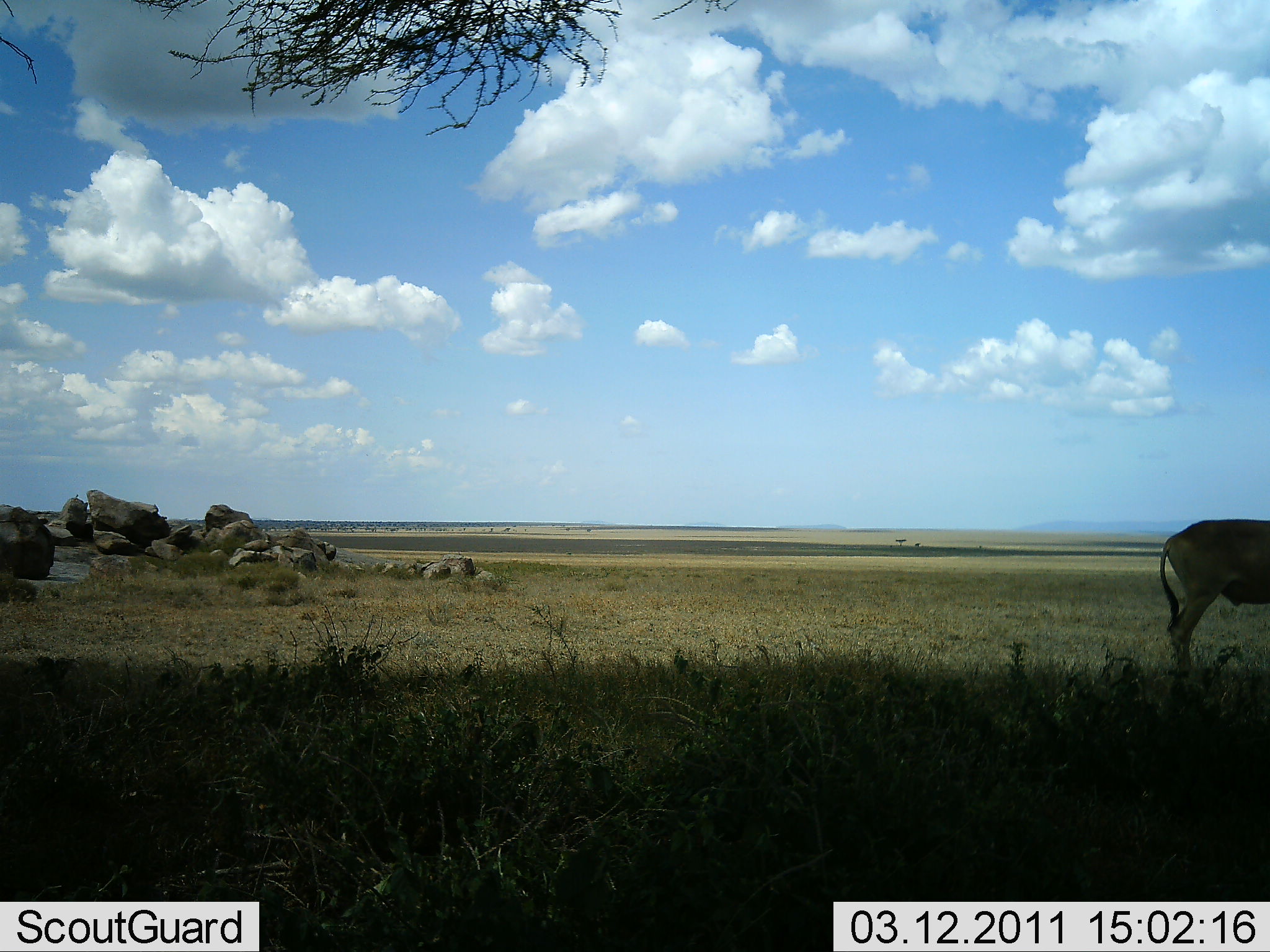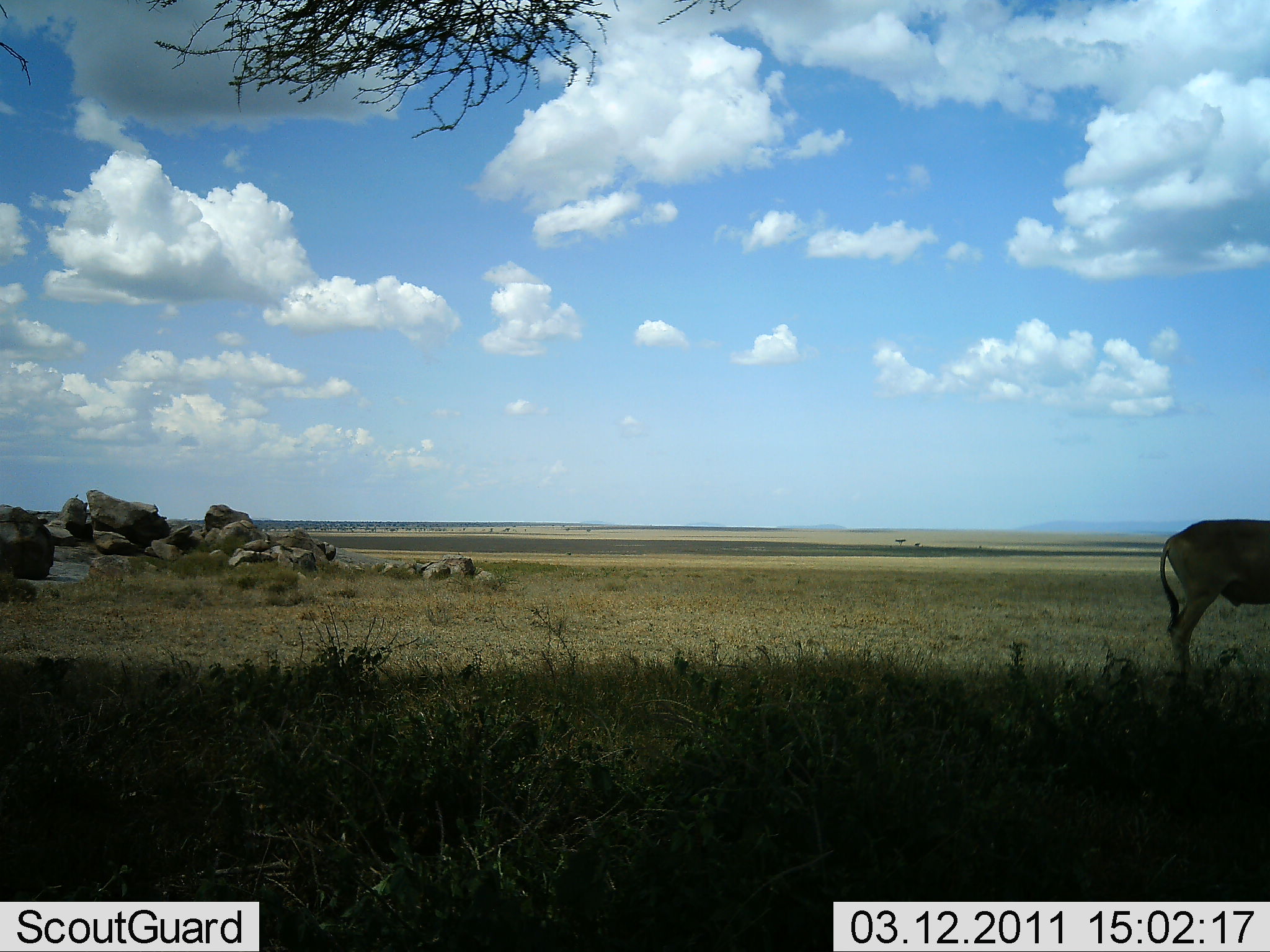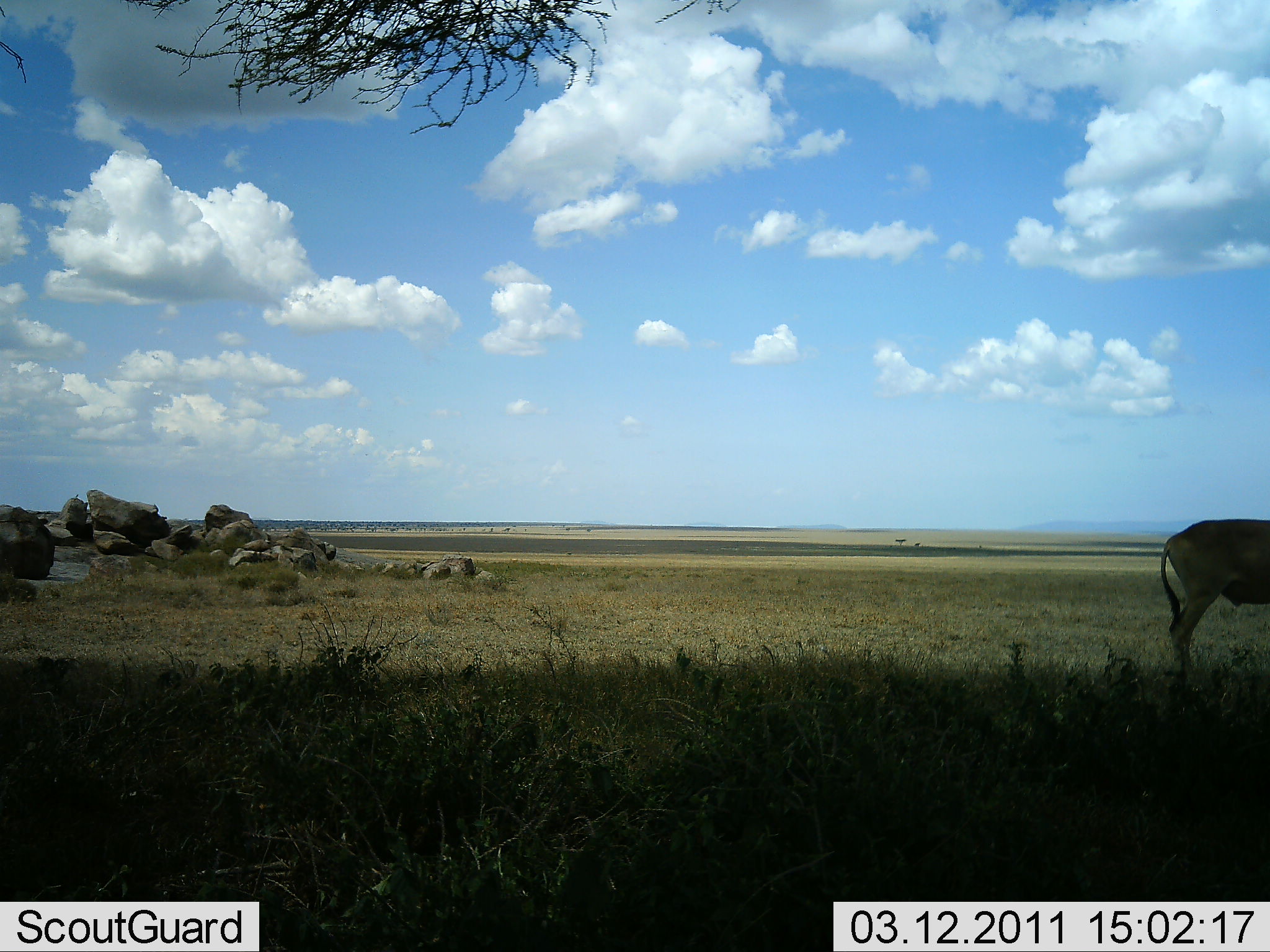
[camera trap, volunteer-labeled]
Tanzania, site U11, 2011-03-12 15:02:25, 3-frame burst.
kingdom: Animalia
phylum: Chordata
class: Mammalia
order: Artiodactyla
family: Bovidae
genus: Tragelaphus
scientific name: Tragelaphus oryx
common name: eland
Eland (Tragelaphus oryx), count 1. Behavior (volunteer vote fractions): standing 100%, resting 0%, moving 0%, interacting 0%. Young present (vote fraction): 0%. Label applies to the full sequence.